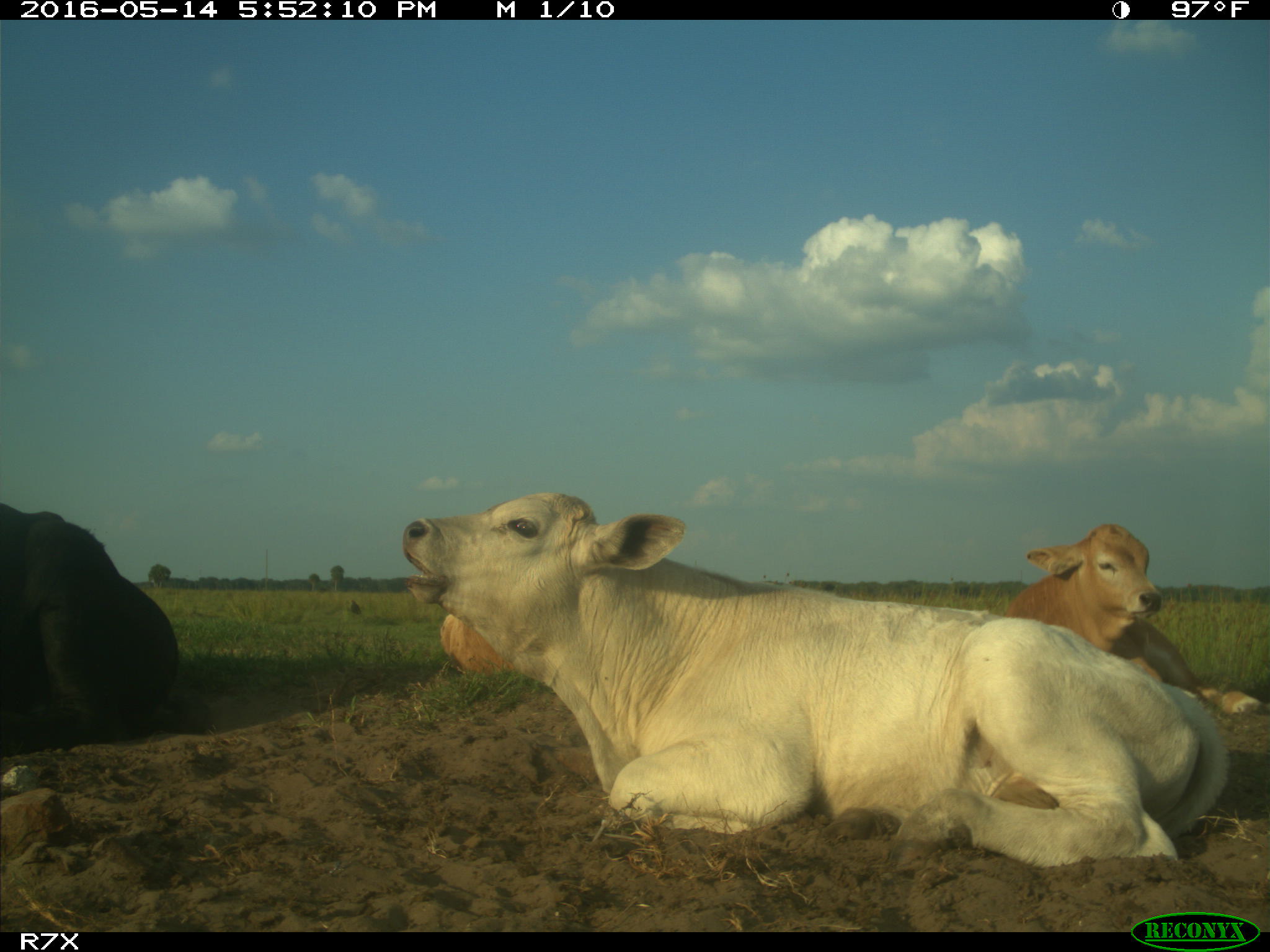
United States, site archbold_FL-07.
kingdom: Animalia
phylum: Chordata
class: Mammalia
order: Artiodactyla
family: Bovidae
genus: Bos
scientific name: Bos taurus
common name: domestic cow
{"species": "Bos taurus (domestic cow)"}